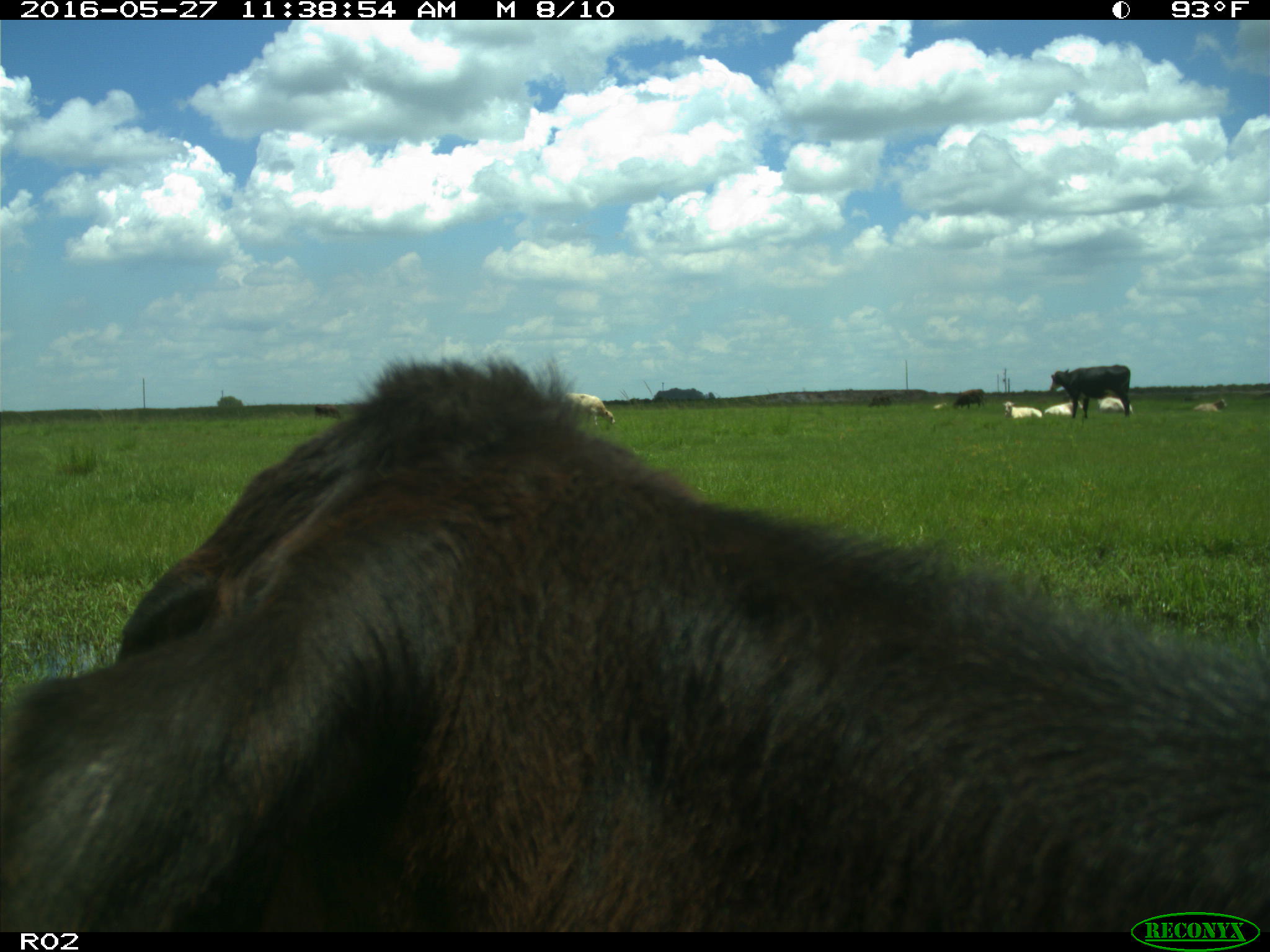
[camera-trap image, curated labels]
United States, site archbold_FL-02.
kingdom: Animalia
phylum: Chordata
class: Mammalia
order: Artiodactyla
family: Bovidae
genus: Bos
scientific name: Bos taurus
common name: domestic cow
Bos taurus (domestic cow).